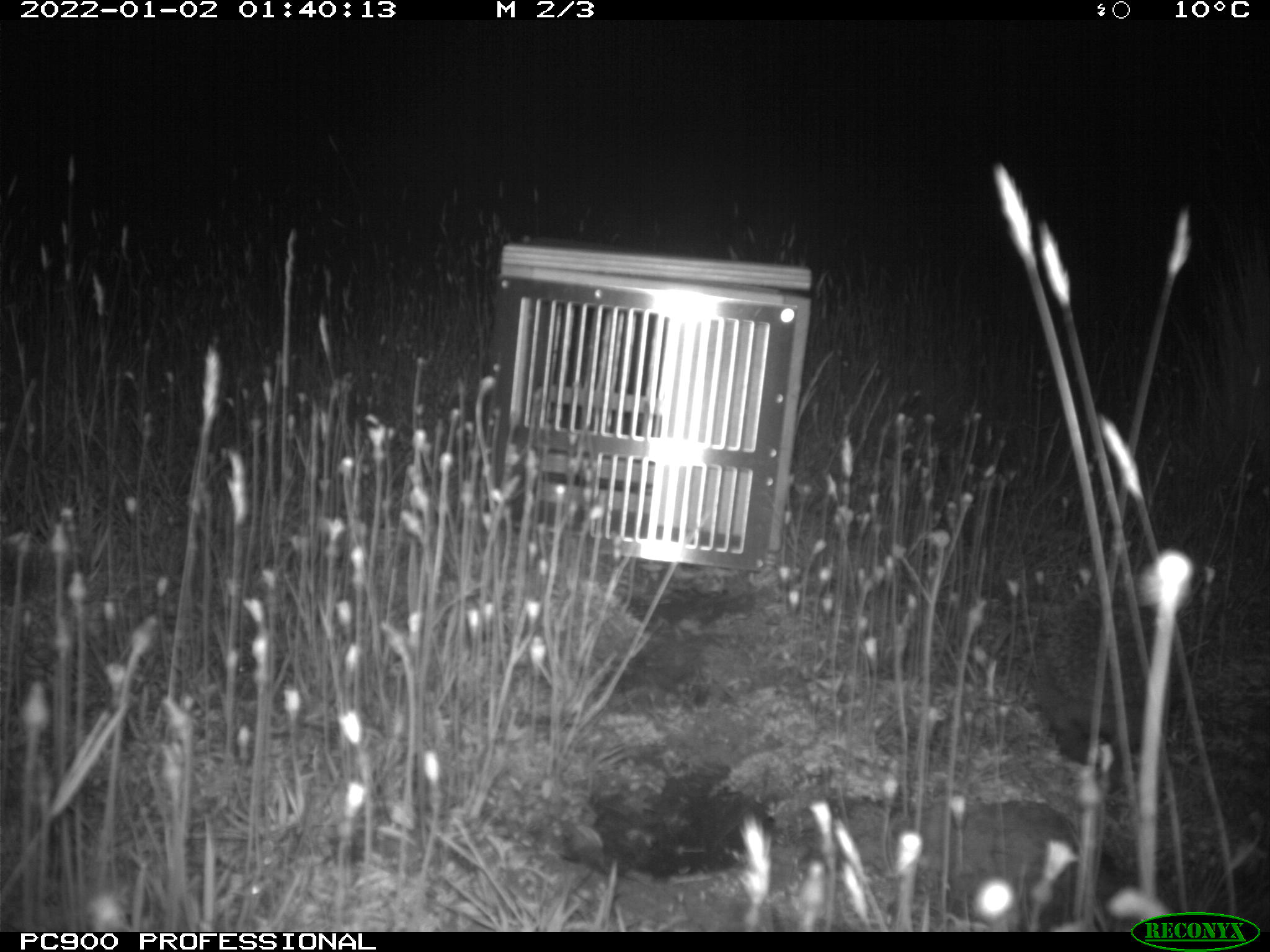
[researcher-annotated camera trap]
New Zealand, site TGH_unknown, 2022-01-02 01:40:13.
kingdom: Animalia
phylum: Chordata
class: Mammalia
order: Eulipotyphla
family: Erinaceidae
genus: Erinaceus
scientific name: Erinaceus europaeus europaeus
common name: european hedgehog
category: hedgehog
Hedgehog (european hedgehog) (Erinaceus europaeus europaeus).